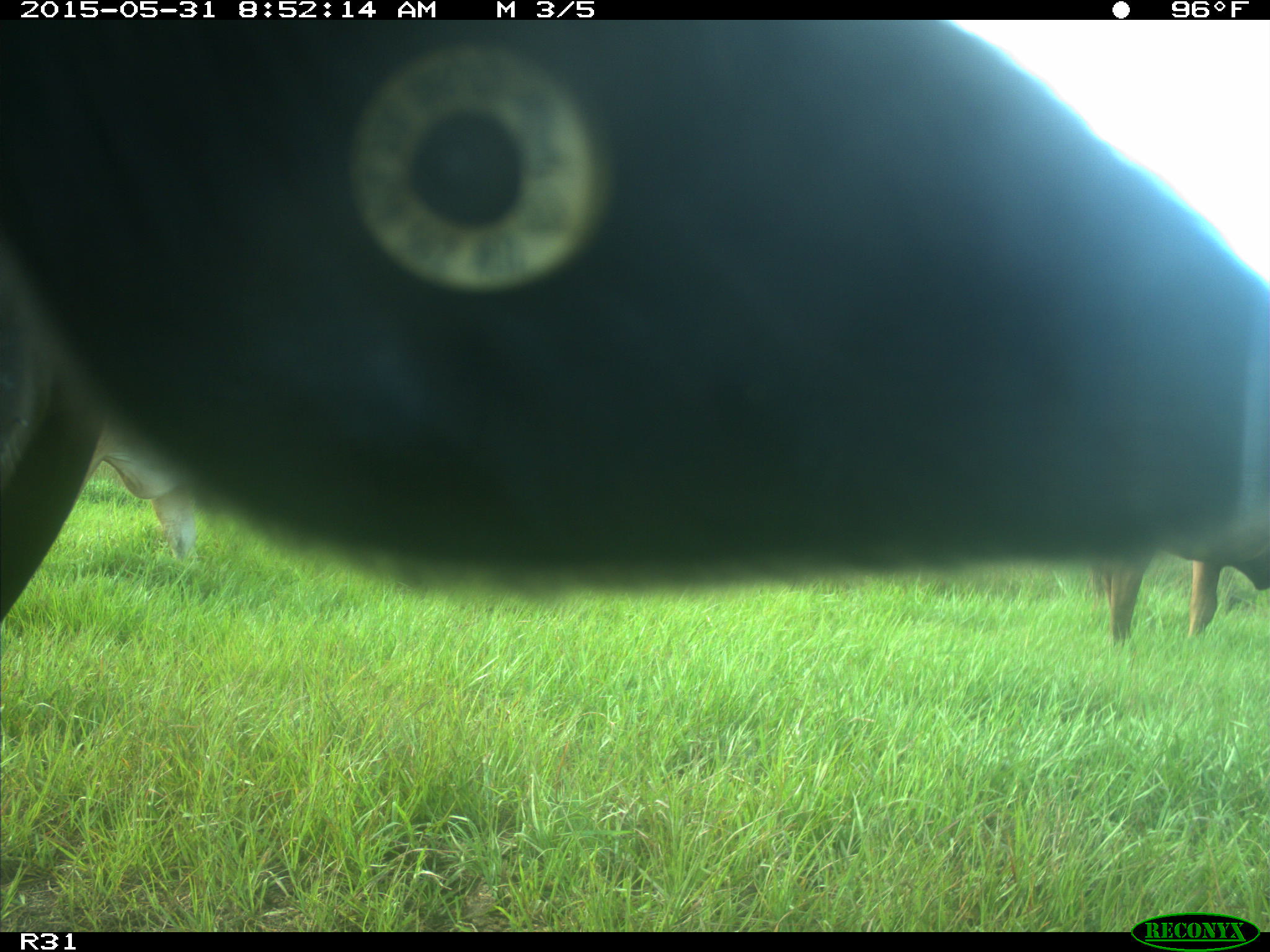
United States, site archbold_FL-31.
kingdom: Animalia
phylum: Chordata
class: Mammalia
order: Artiodactyla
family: Bovidae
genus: Bos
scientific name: Bos taurus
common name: domestic cow